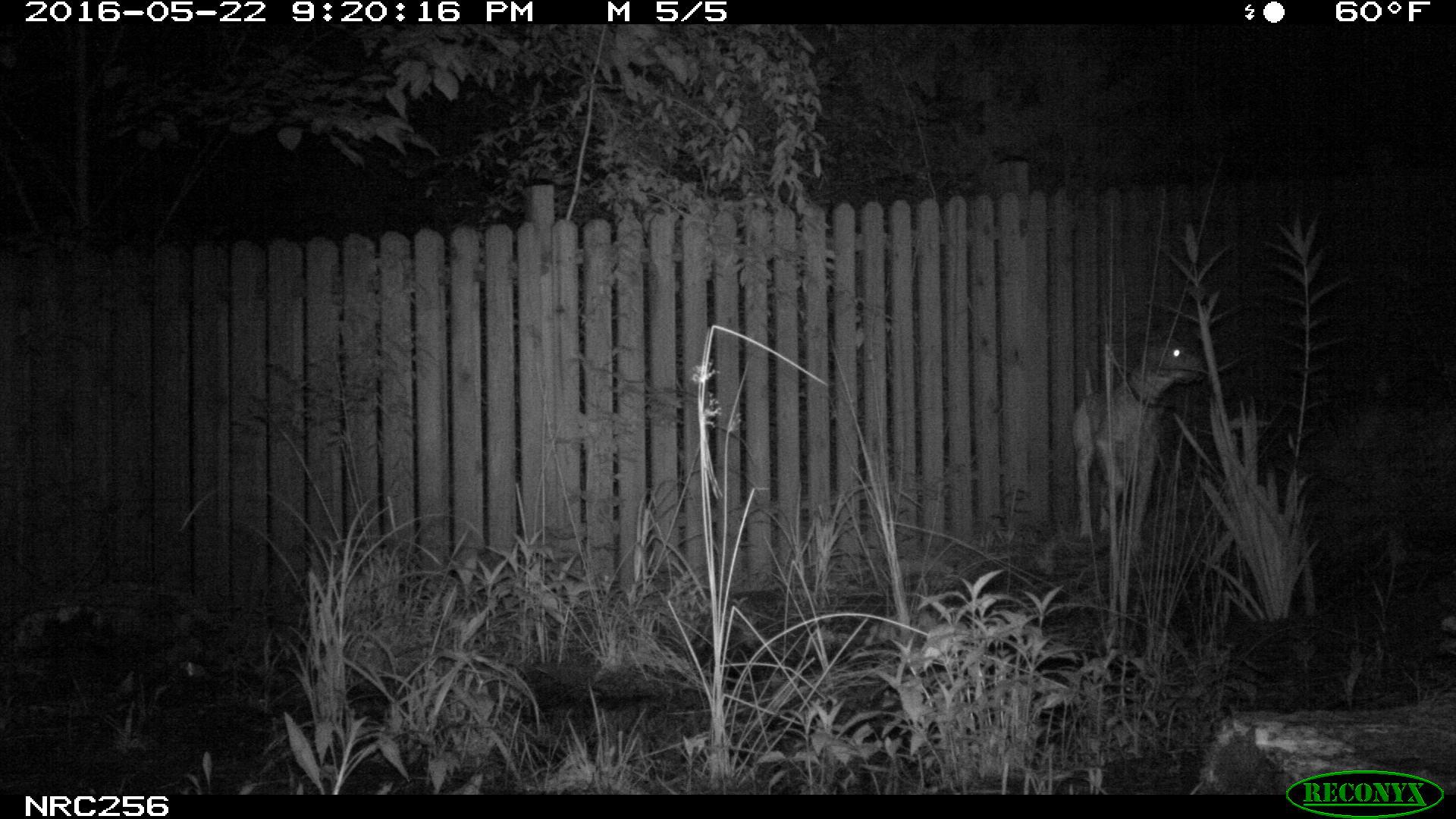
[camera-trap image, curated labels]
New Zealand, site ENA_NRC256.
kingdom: Animalia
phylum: Chordata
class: Mammalia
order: Carnivora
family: Canidae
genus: Canis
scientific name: Canis familiaris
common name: domestic dog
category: dog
Dog (domestic dog) (Canis familiaris).